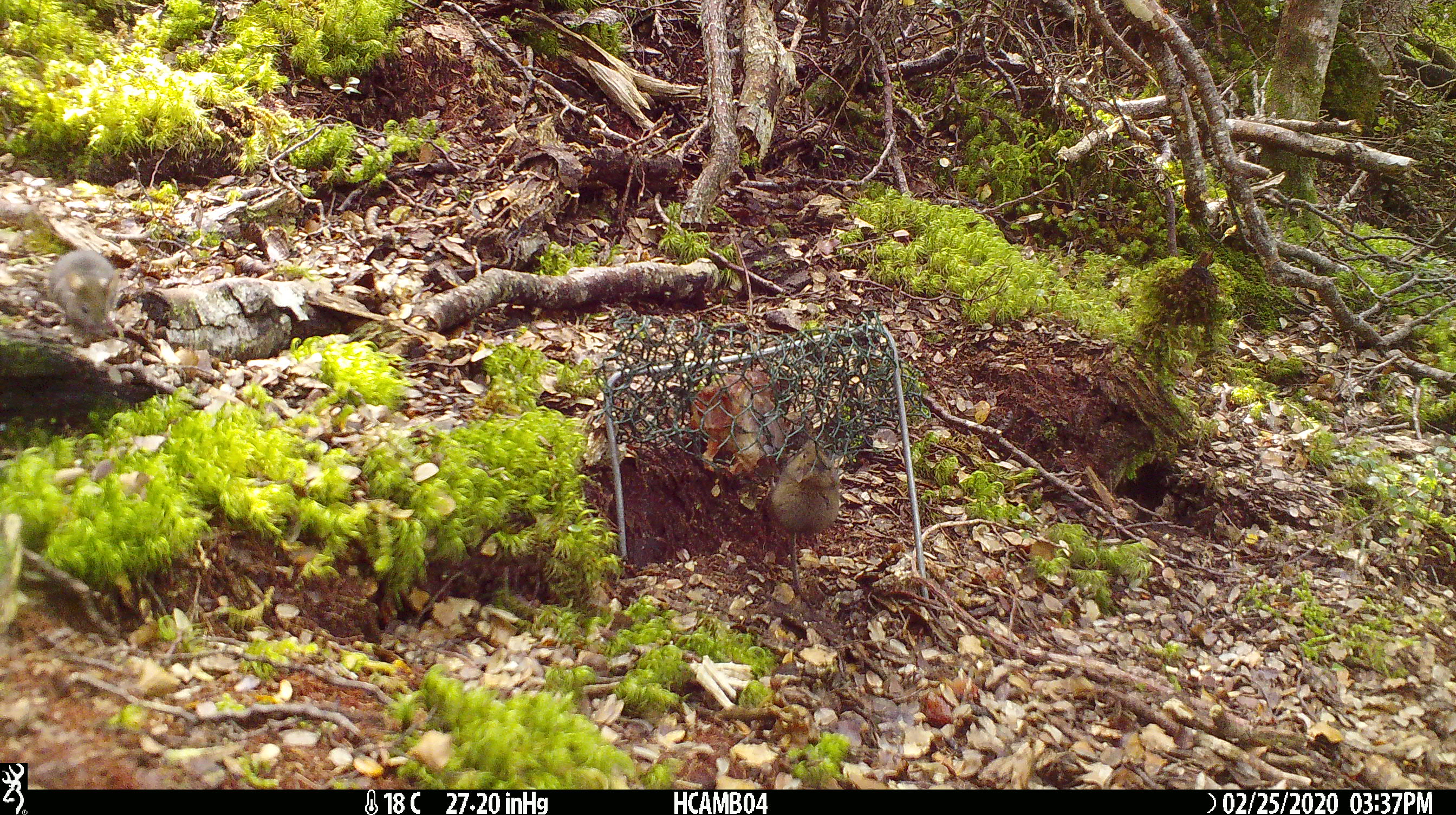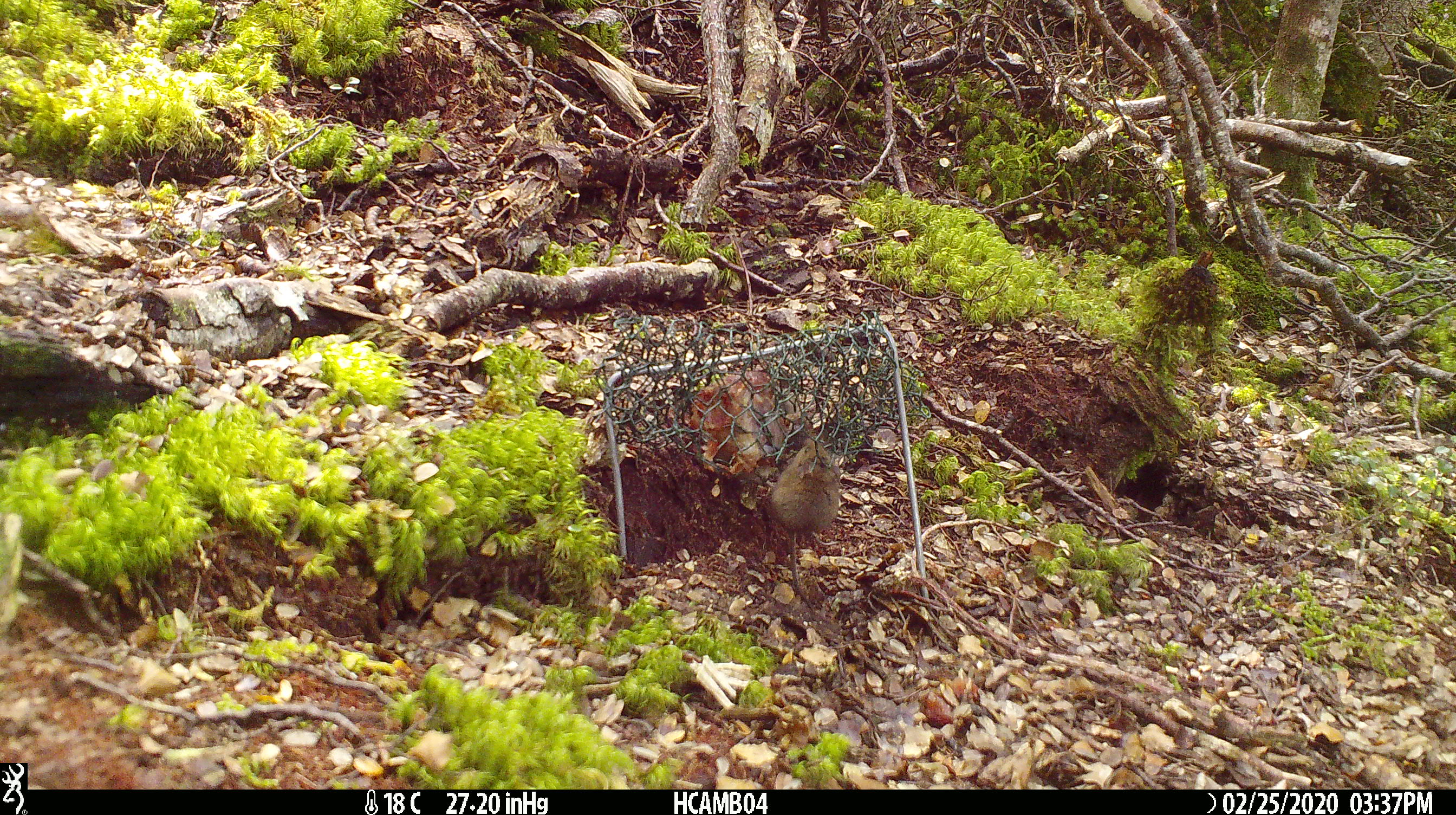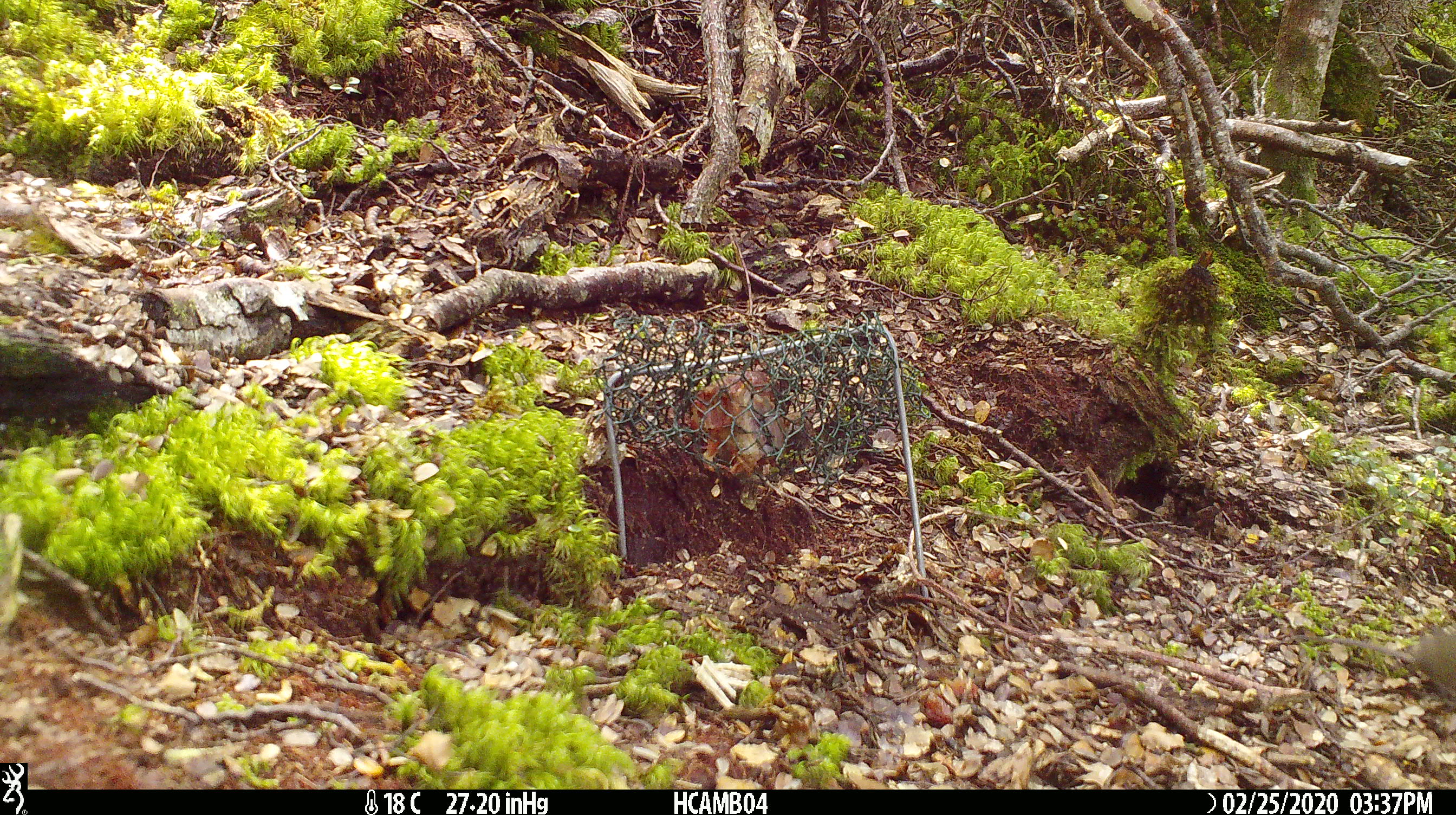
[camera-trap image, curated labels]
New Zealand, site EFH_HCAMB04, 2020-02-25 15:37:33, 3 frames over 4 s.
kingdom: Animalia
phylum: Chordata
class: Mammalia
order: Rodentia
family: Muridae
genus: Mus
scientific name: Mus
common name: mouse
Mouse (Mus).